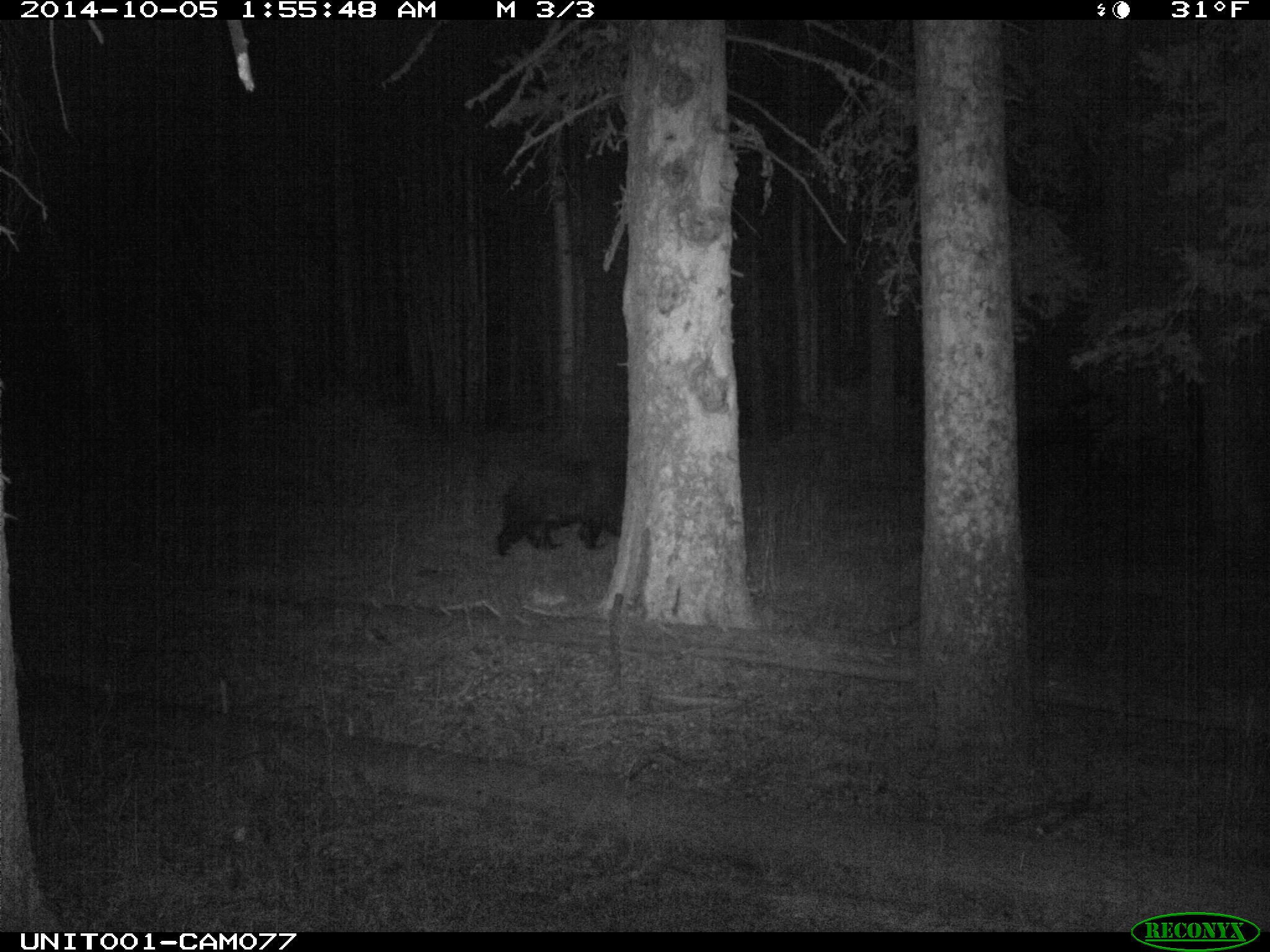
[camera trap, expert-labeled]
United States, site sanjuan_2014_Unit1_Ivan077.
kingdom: Animalia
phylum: Chordata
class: Mammalia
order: Carnivora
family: Ursidae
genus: Ursus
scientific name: Ursus americanus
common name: american black bear